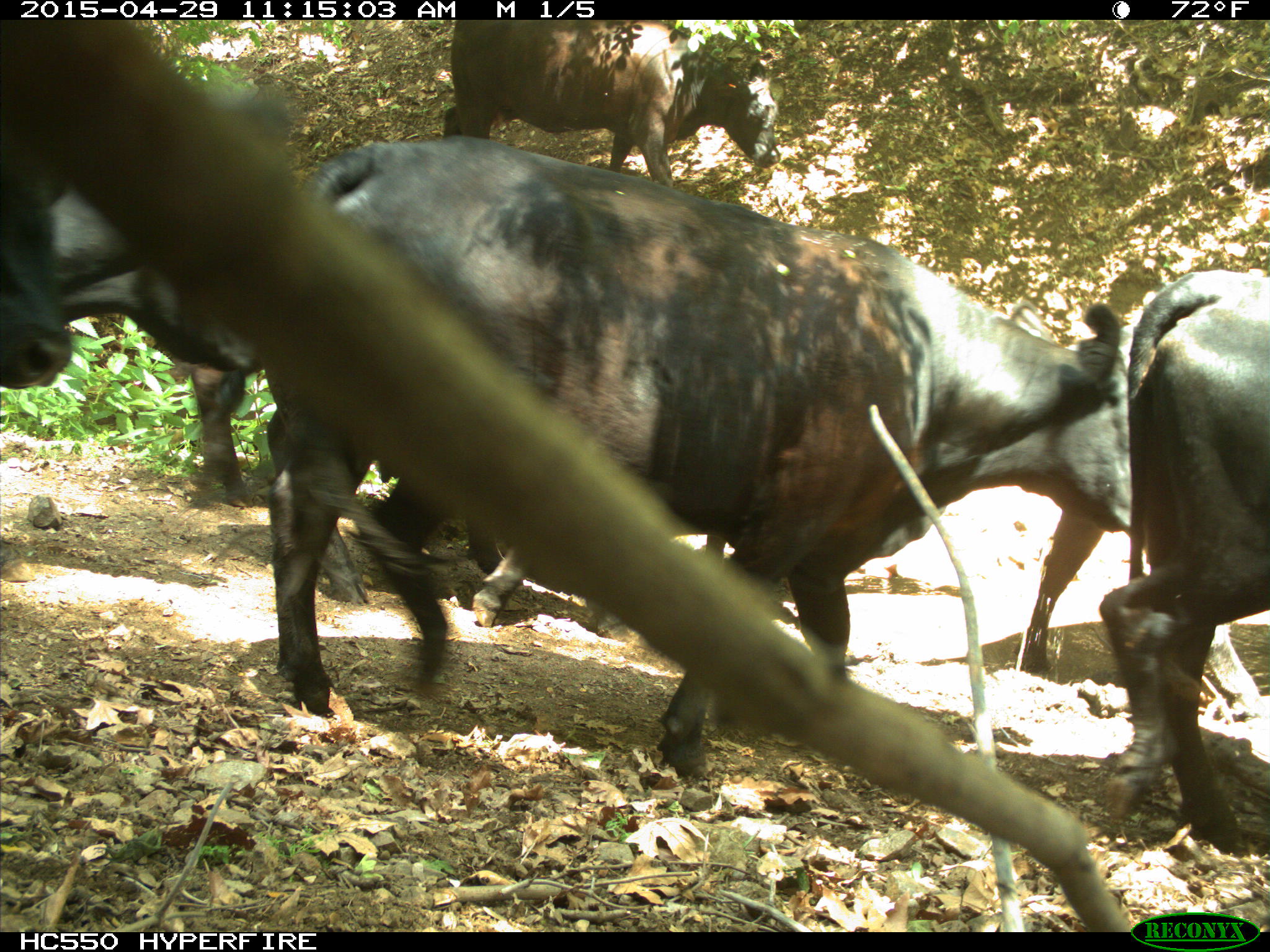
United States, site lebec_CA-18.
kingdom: Animalia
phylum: Chordata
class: Mammalia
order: Artiodactyla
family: Bovidae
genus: Bos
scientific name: Bos taurus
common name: domestic cow